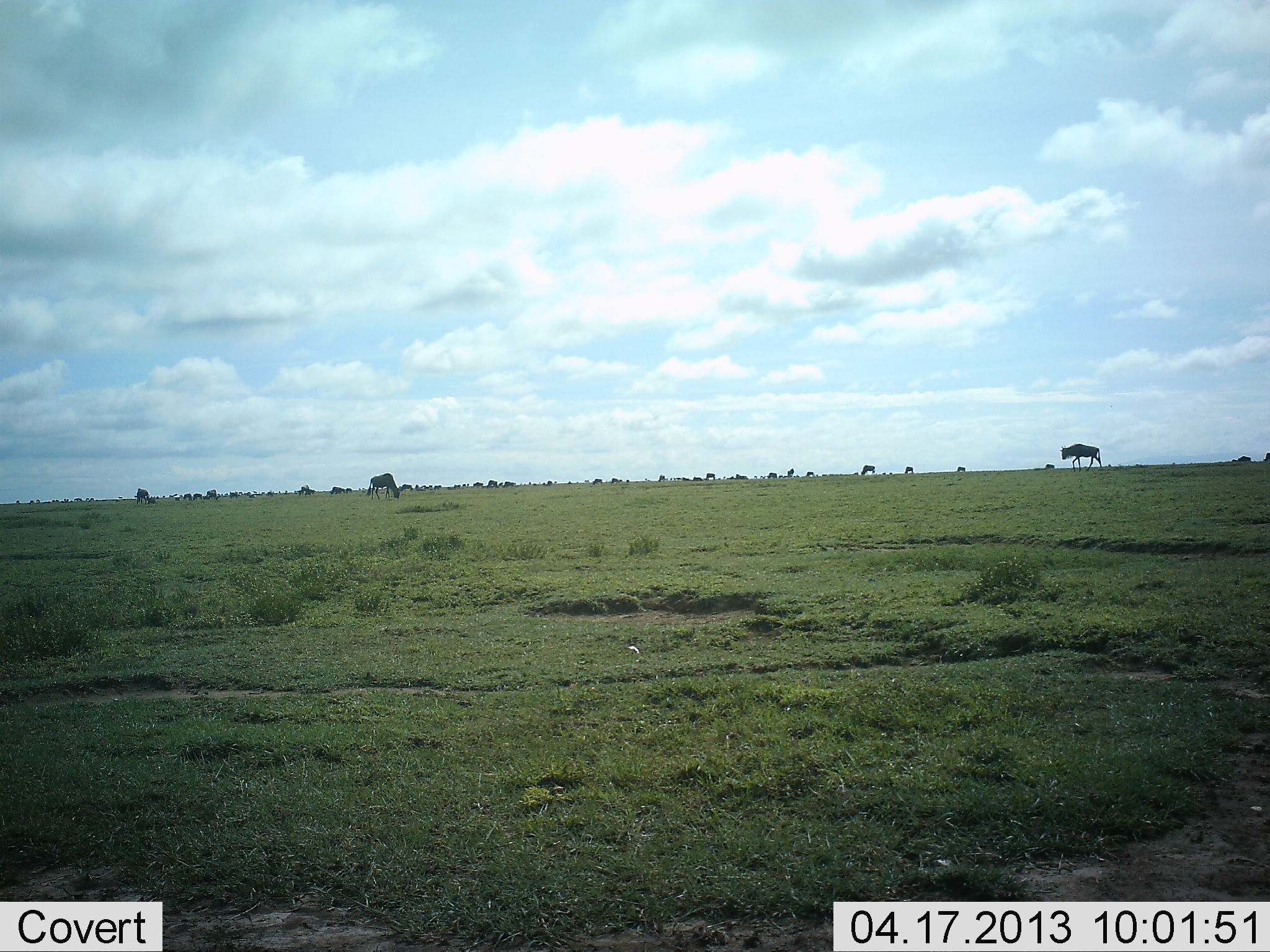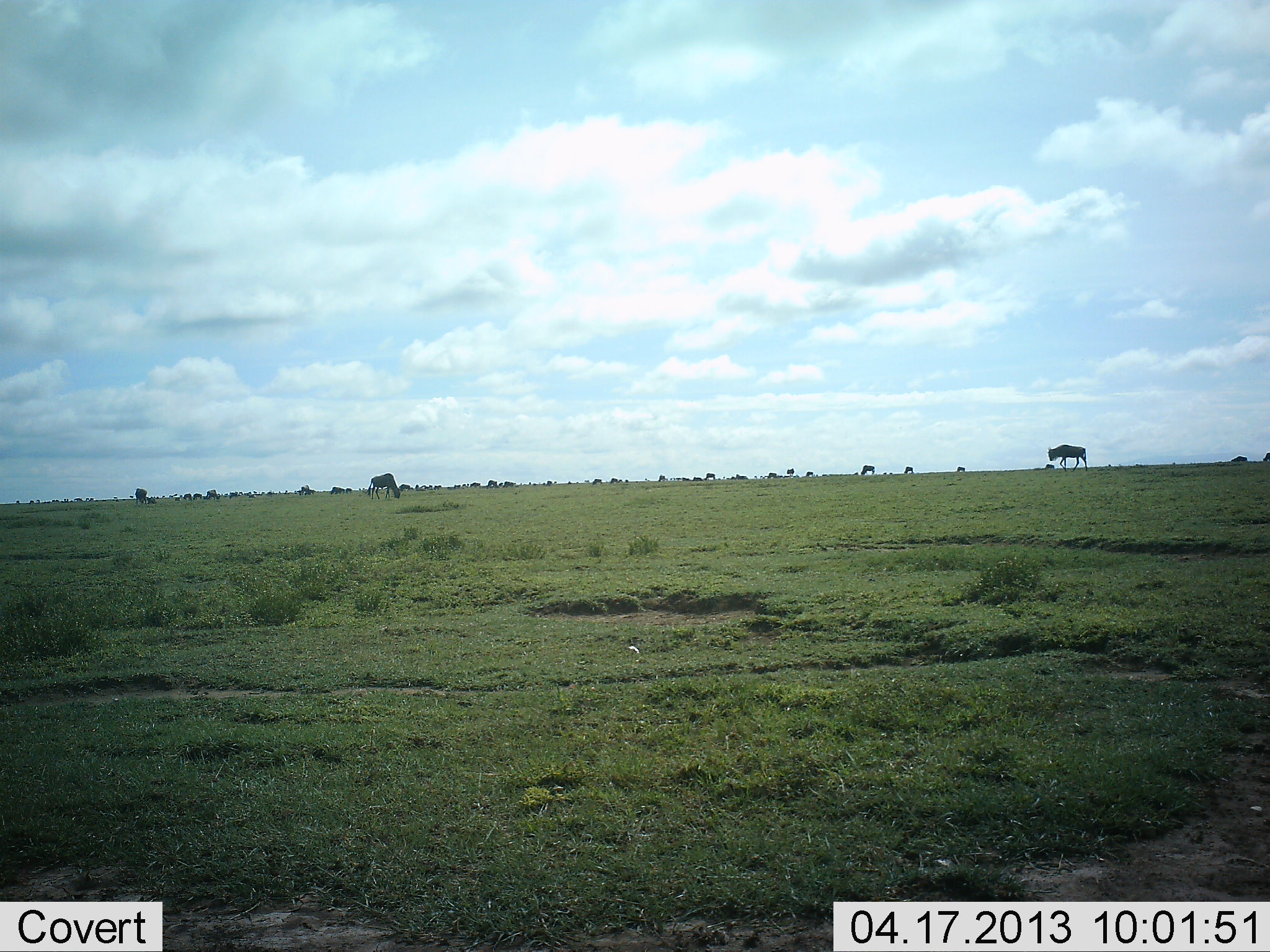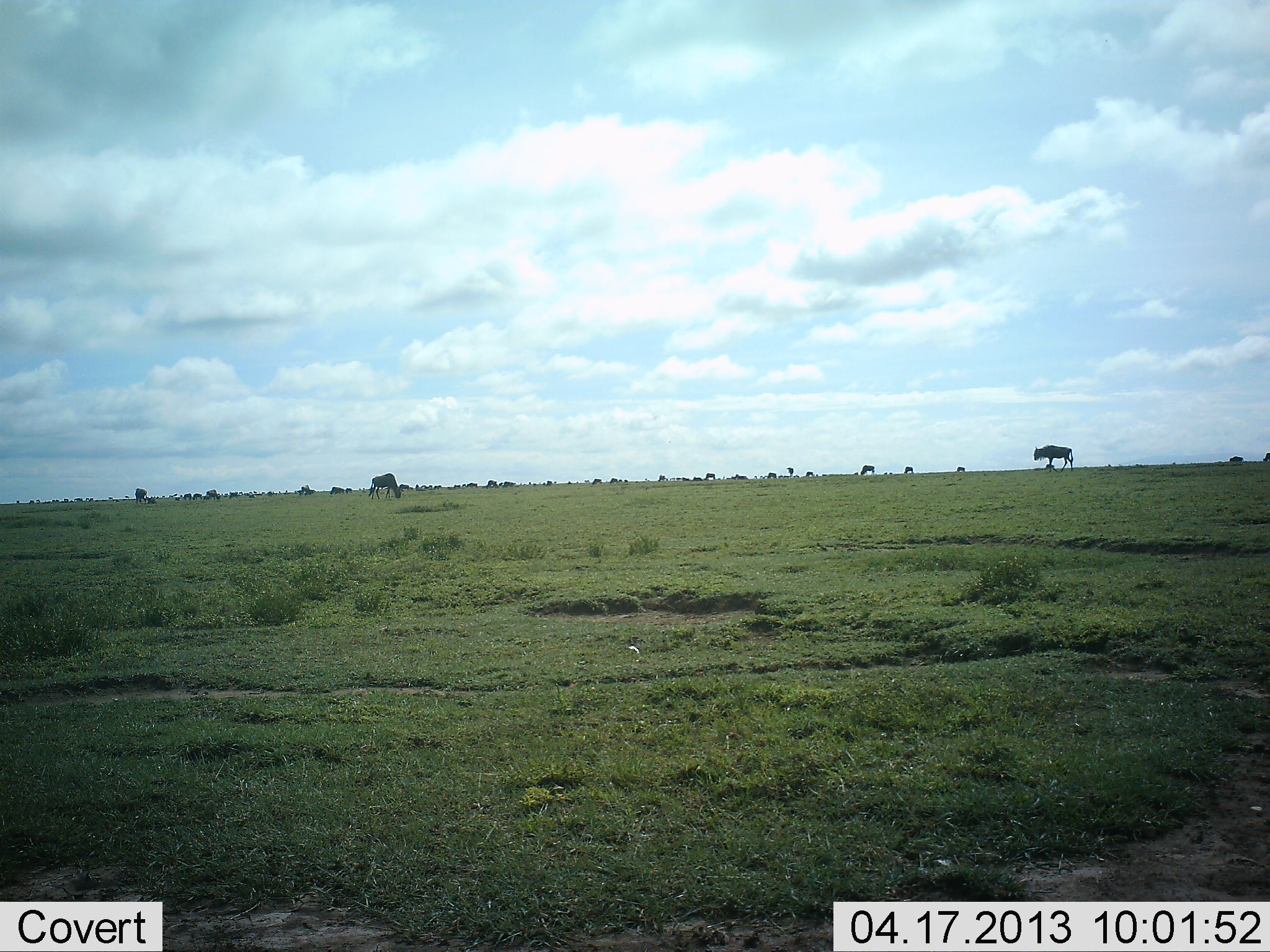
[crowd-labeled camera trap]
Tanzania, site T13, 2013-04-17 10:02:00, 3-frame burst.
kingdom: Animalia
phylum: Chordata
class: Mammalia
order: Artiodactyla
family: Bovidae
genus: Connochaetes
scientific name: Connochaetes taurinus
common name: blue wildebeest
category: wildebeest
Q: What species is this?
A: Wildebeest (blue wildebeest) (Connochaetes taurinus).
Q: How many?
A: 11-50.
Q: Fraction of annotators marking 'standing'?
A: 48%.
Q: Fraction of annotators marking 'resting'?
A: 3%.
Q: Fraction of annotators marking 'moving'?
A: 68%.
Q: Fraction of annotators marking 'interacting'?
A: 0%.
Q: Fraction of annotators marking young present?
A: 0%.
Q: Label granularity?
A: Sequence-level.